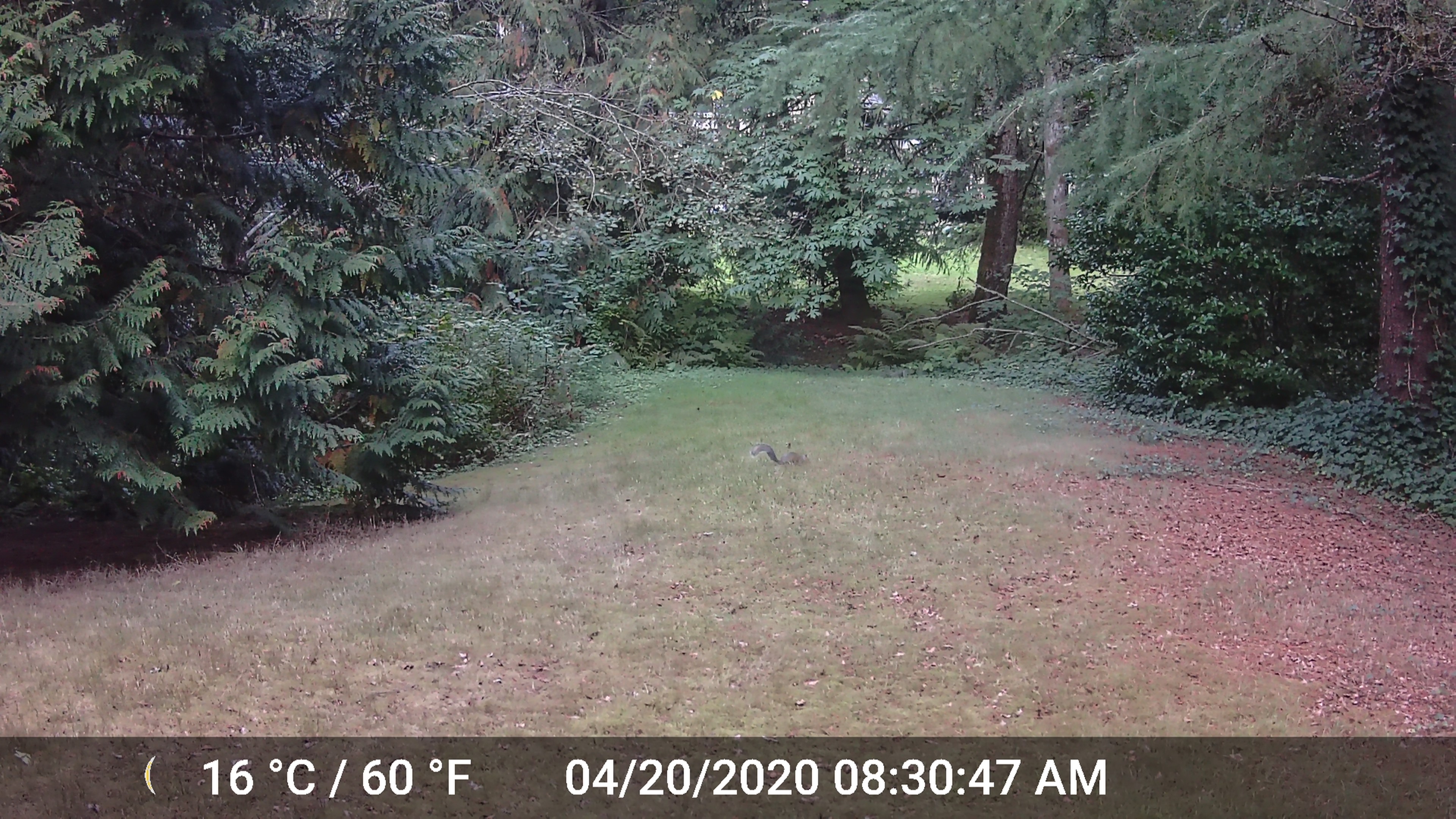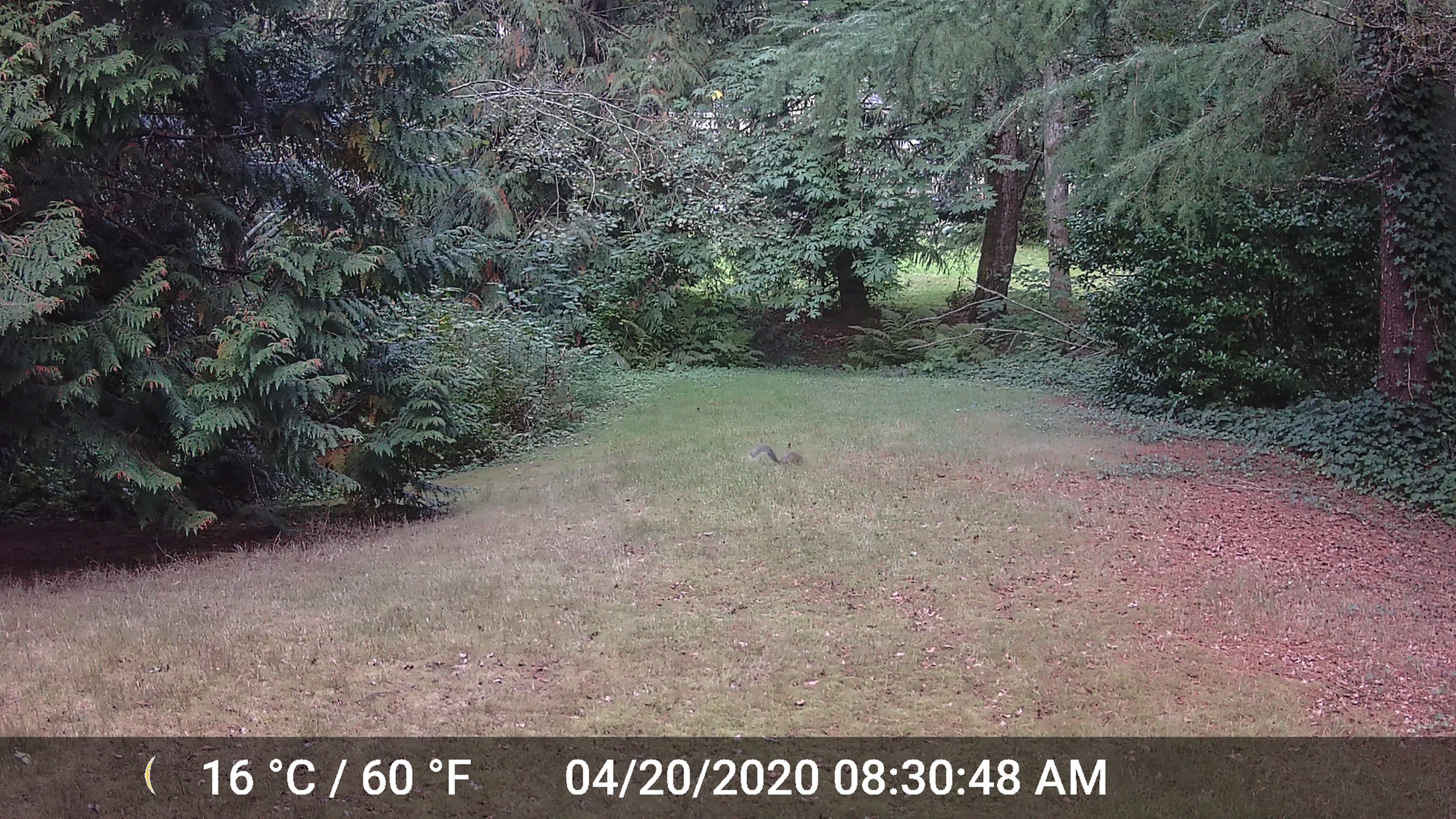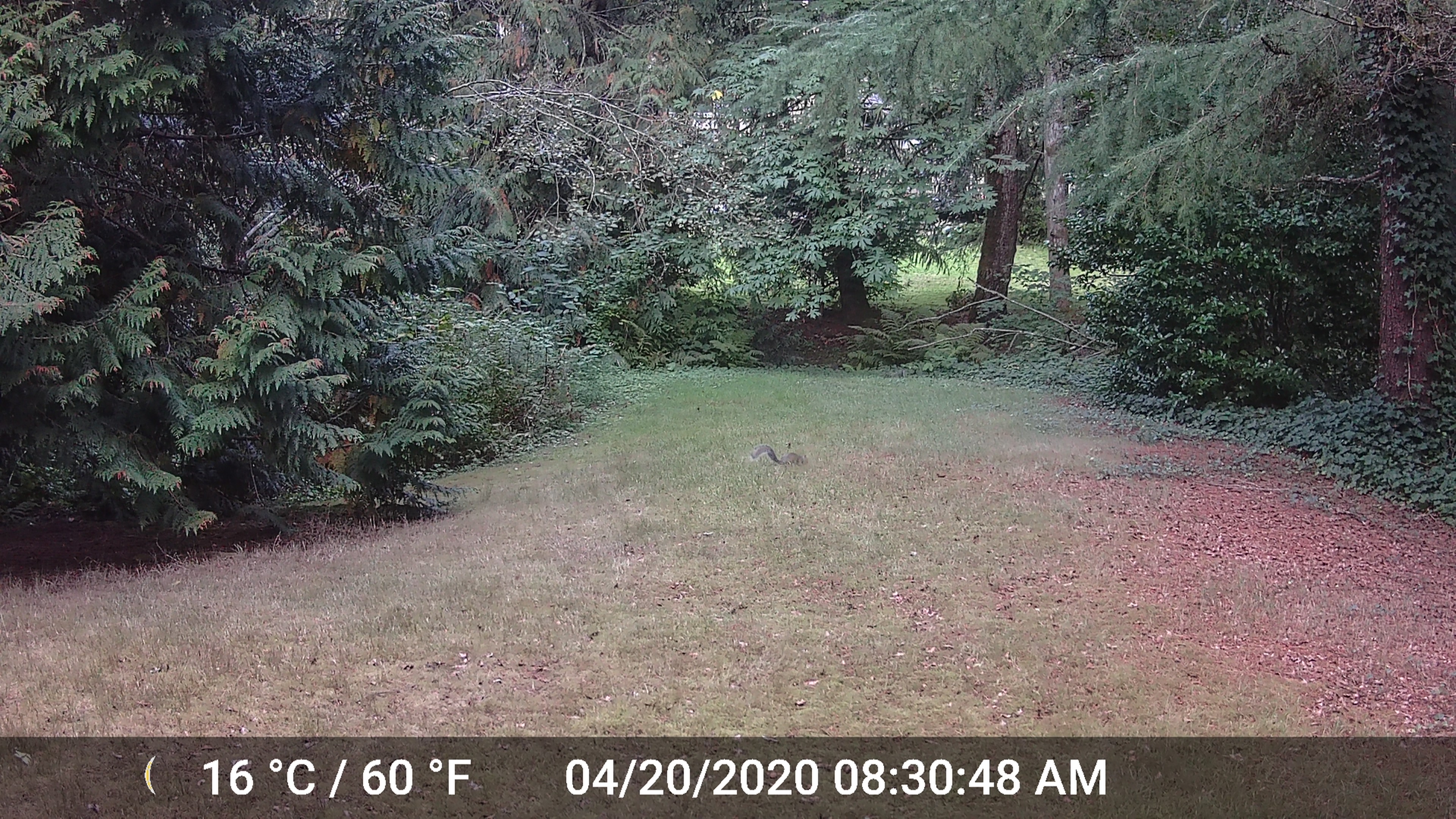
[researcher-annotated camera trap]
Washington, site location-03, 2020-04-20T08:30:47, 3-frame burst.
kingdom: Animalia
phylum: Chordata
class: Mammalia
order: Rodentia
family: Sciuridae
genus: Sciurus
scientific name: Sciurus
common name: squirrel